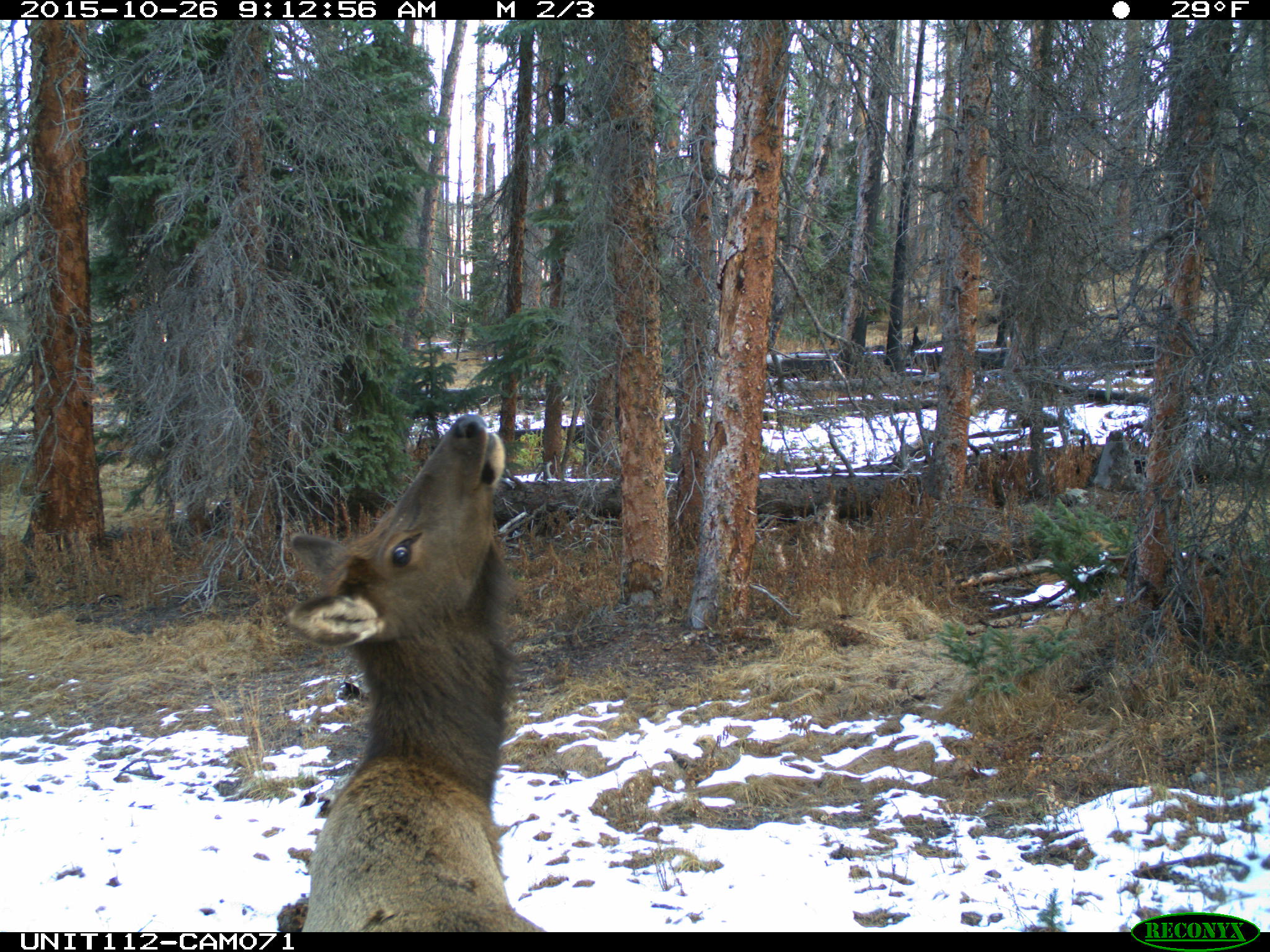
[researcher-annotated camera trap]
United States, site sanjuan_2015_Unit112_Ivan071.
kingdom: Animalia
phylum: Chordata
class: Mammalia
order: Artiodactyla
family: Cervidae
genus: Cervus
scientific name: Cervus elaphus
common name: red deer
Cervus elaphus (red deer).